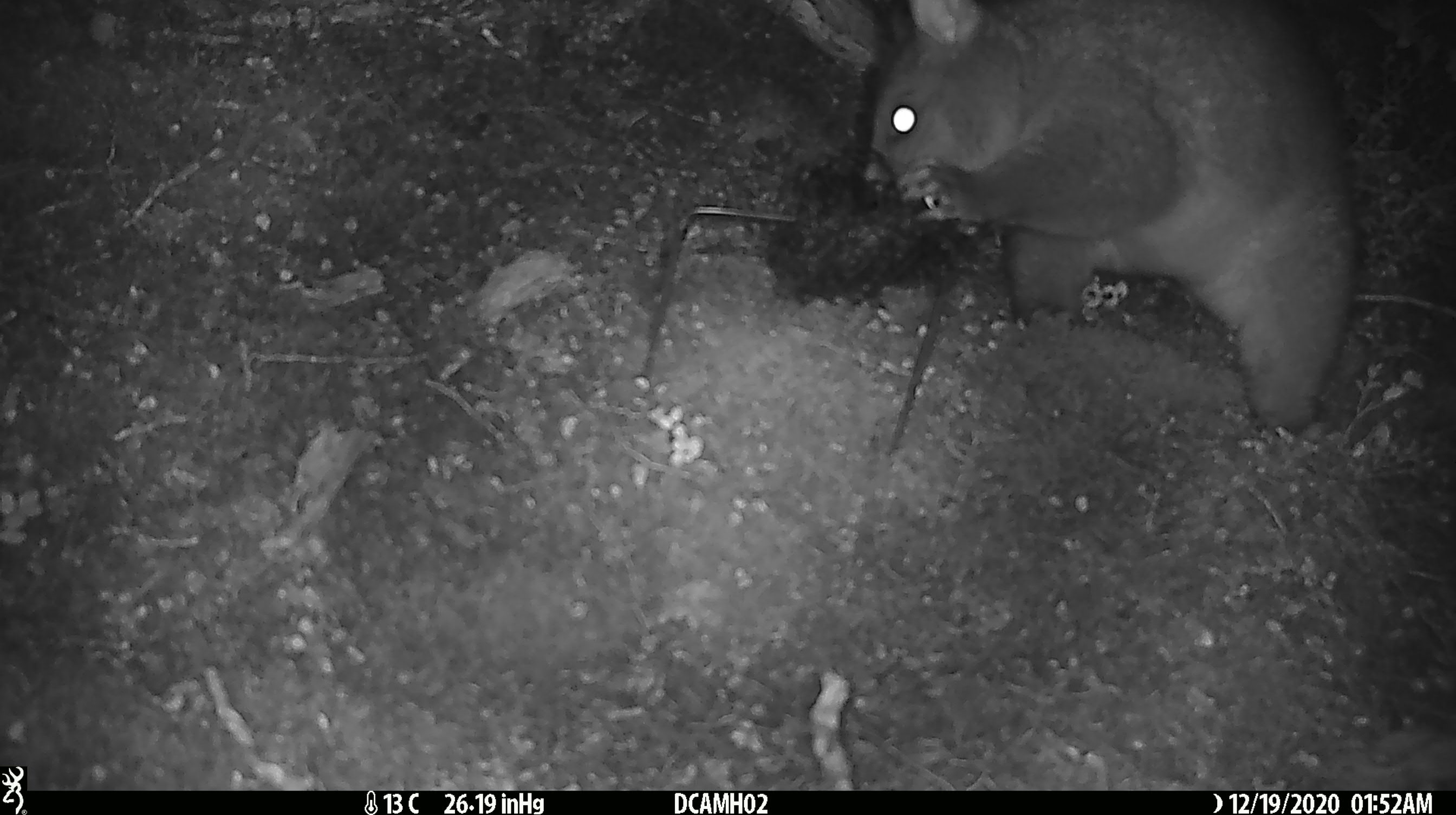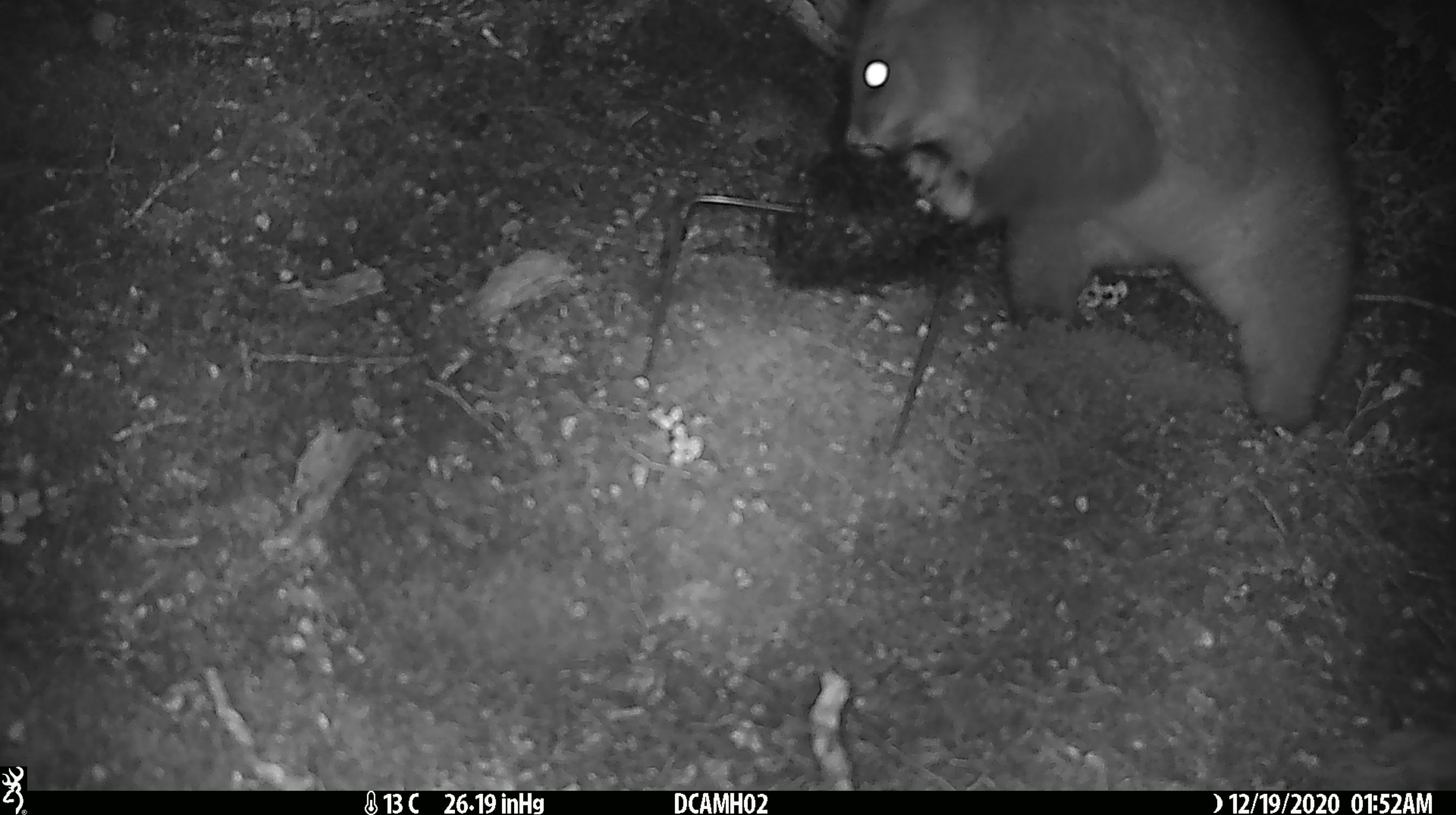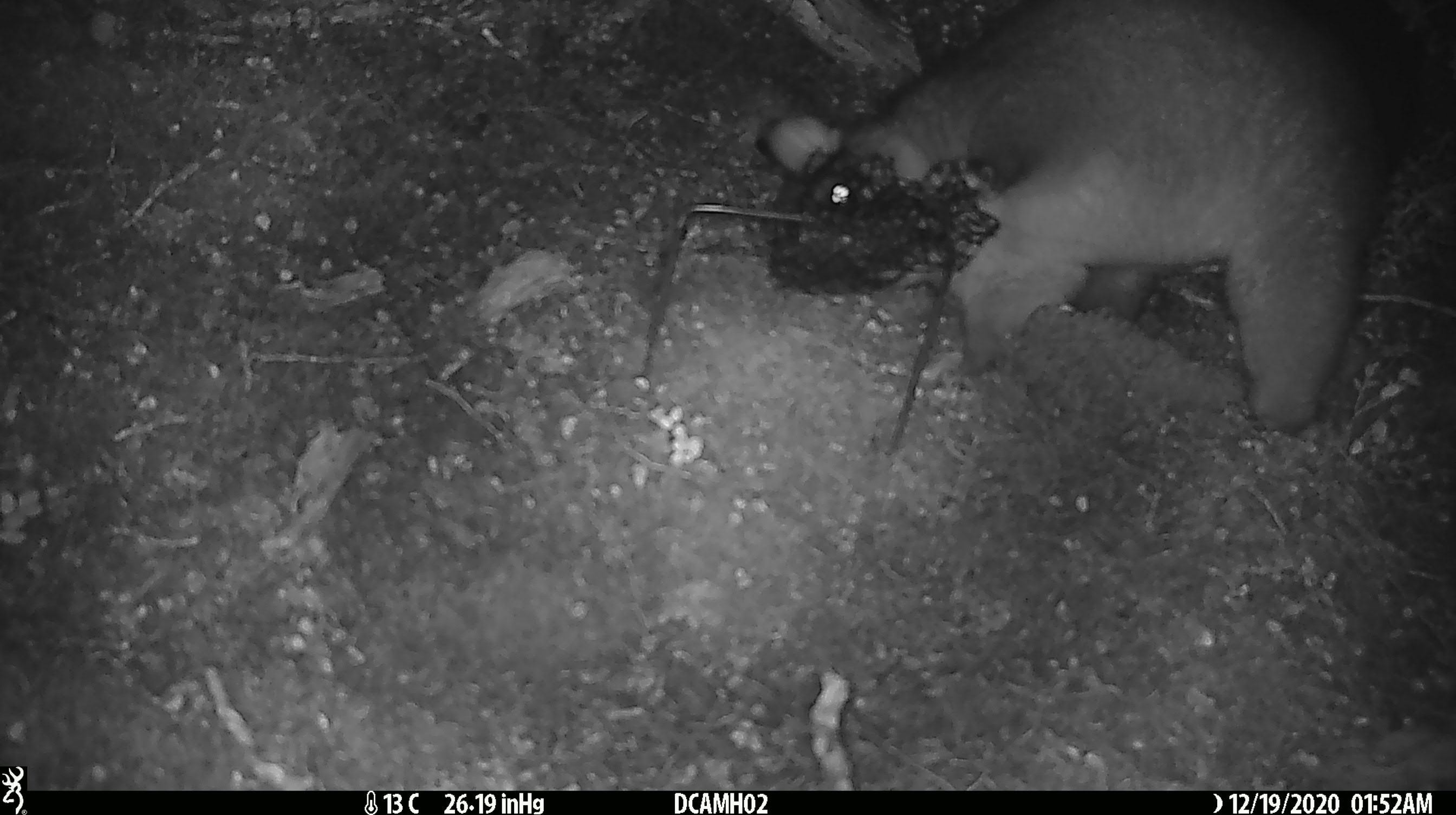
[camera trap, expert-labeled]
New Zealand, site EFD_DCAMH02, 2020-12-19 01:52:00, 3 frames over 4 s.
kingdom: Animalia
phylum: Chordata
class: Mammalia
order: Diprotodontia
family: Phalangeridae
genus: Trichosurus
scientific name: Trichosurus vulpecula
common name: common brushtail possum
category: possum